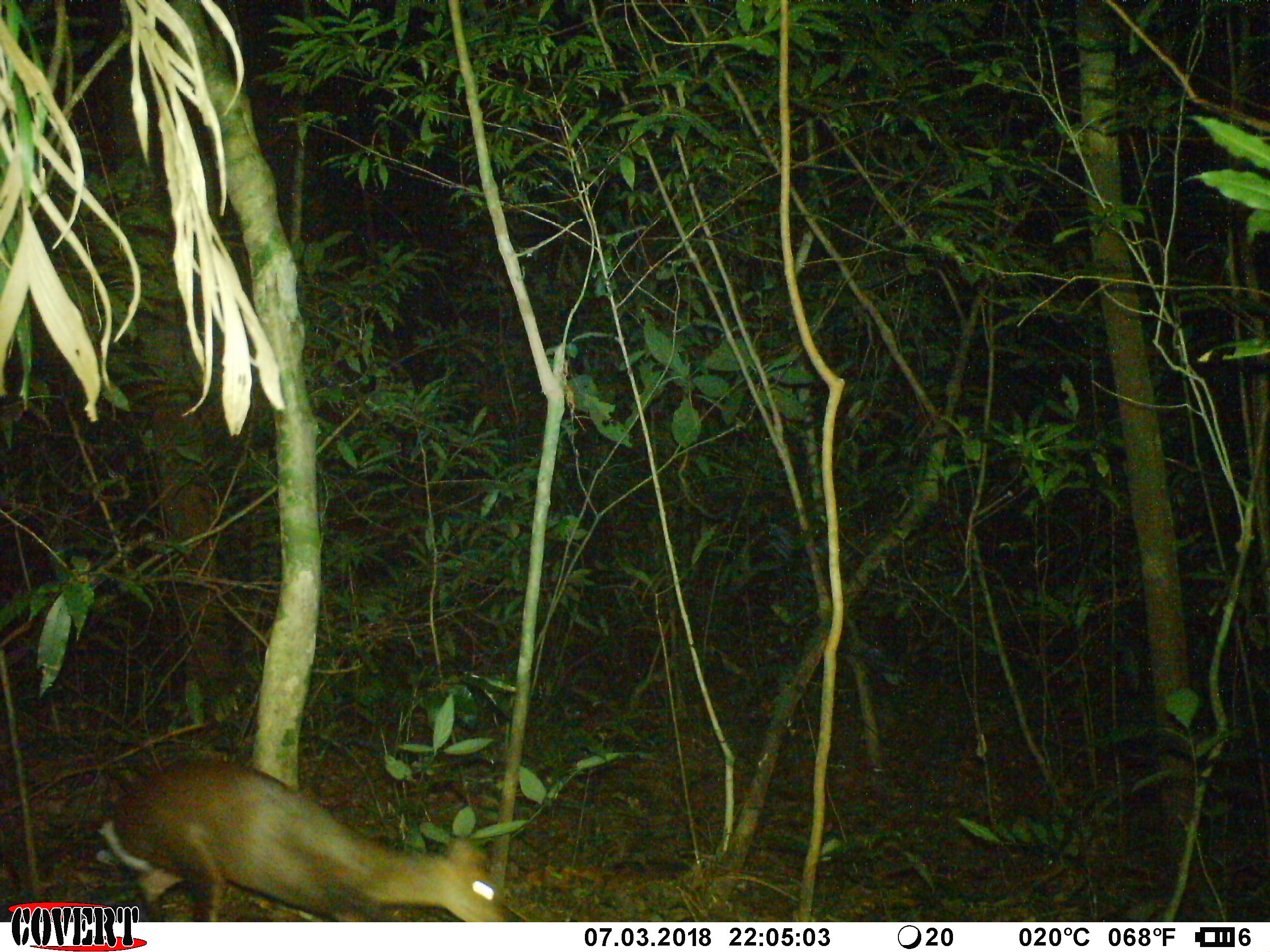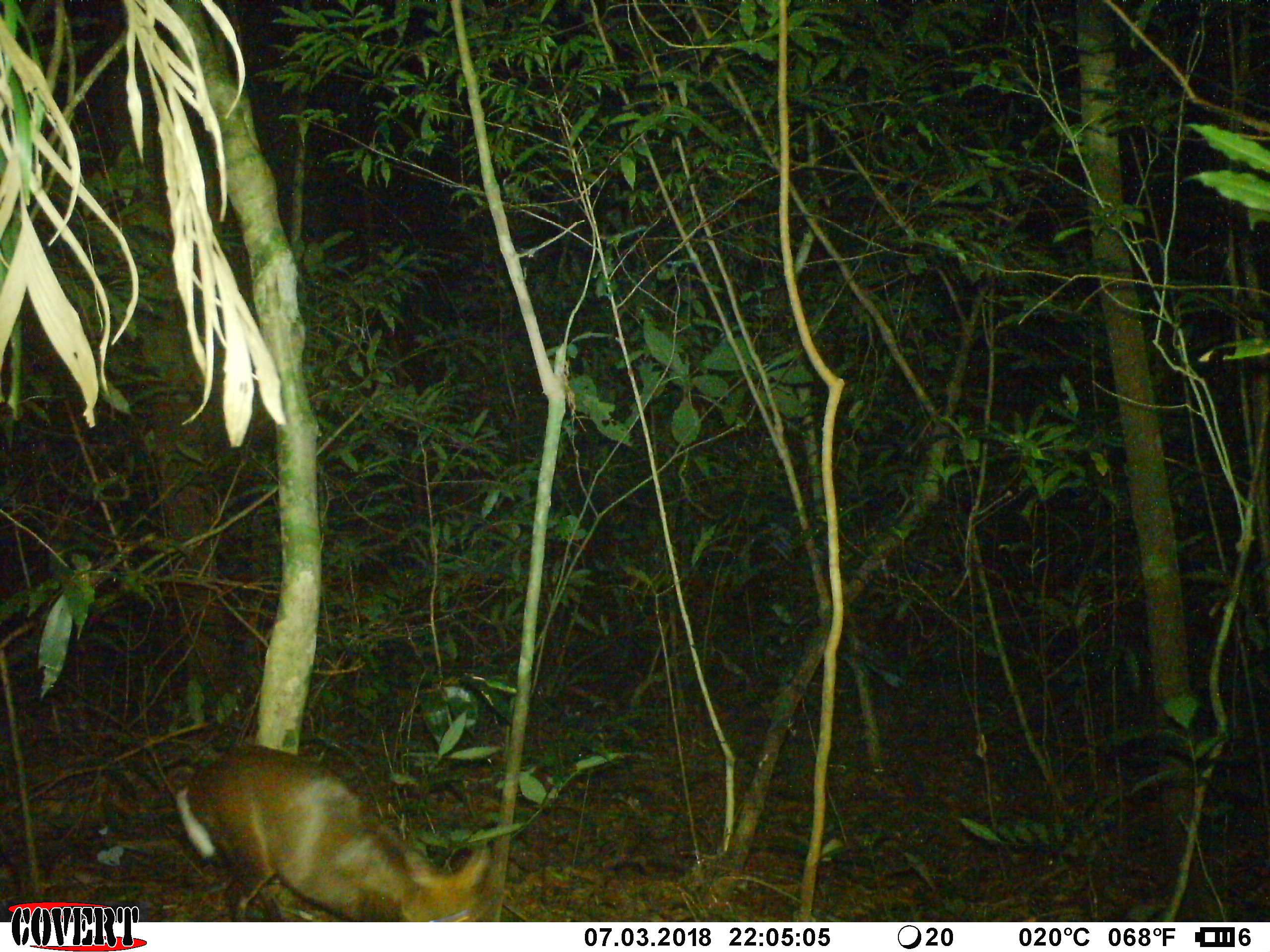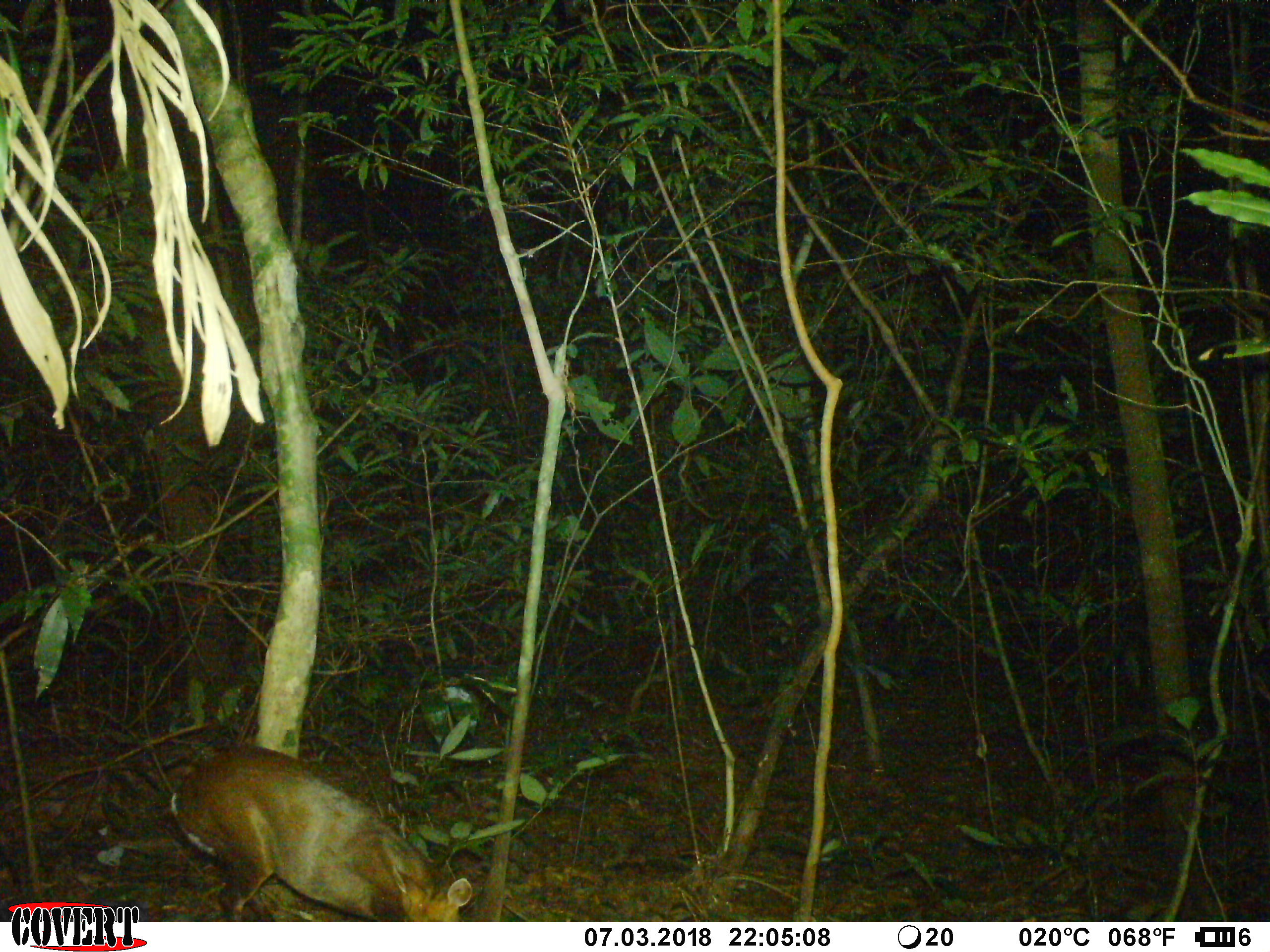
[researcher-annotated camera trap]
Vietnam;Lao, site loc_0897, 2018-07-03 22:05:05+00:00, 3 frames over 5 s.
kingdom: Animalia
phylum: Chordata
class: Mammalia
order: Artiodactyla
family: Cervidae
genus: Muntiacus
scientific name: Muntiacus rooseveltorum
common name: roosevelt's muntjac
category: roosevelts muntjac group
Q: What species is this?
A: Roosevelts muntjac group (roosevelt's muntjac) (Muntiacus rooseveltorum).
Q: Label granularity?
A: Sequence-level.